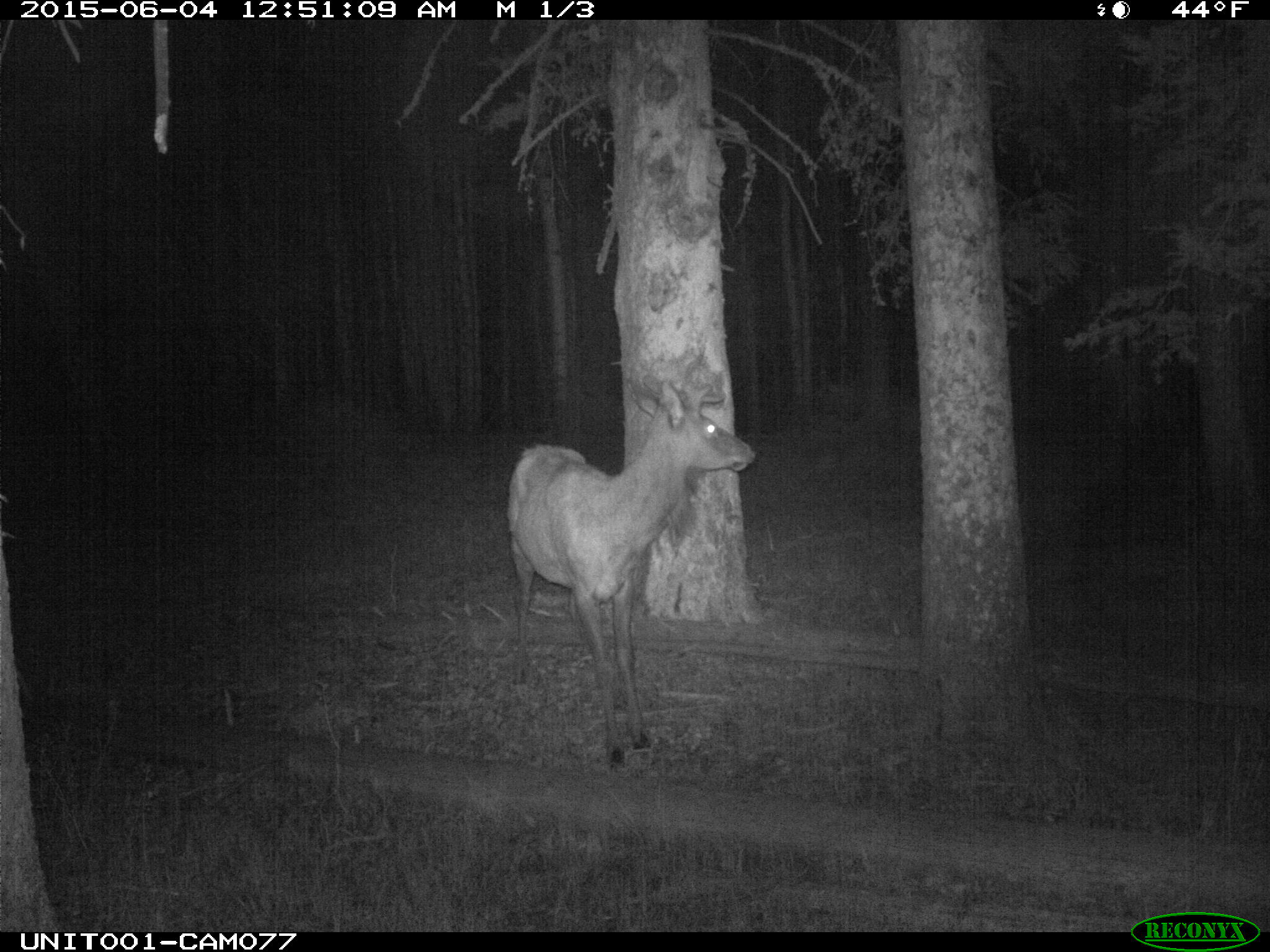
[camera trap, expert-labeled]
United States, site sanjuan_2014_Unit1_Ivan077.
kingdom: Animalia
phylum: Chordata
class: Mammalia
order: Artiodactyla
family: Cervidae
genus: Cervus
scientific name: Cervus elaphus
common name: red deer